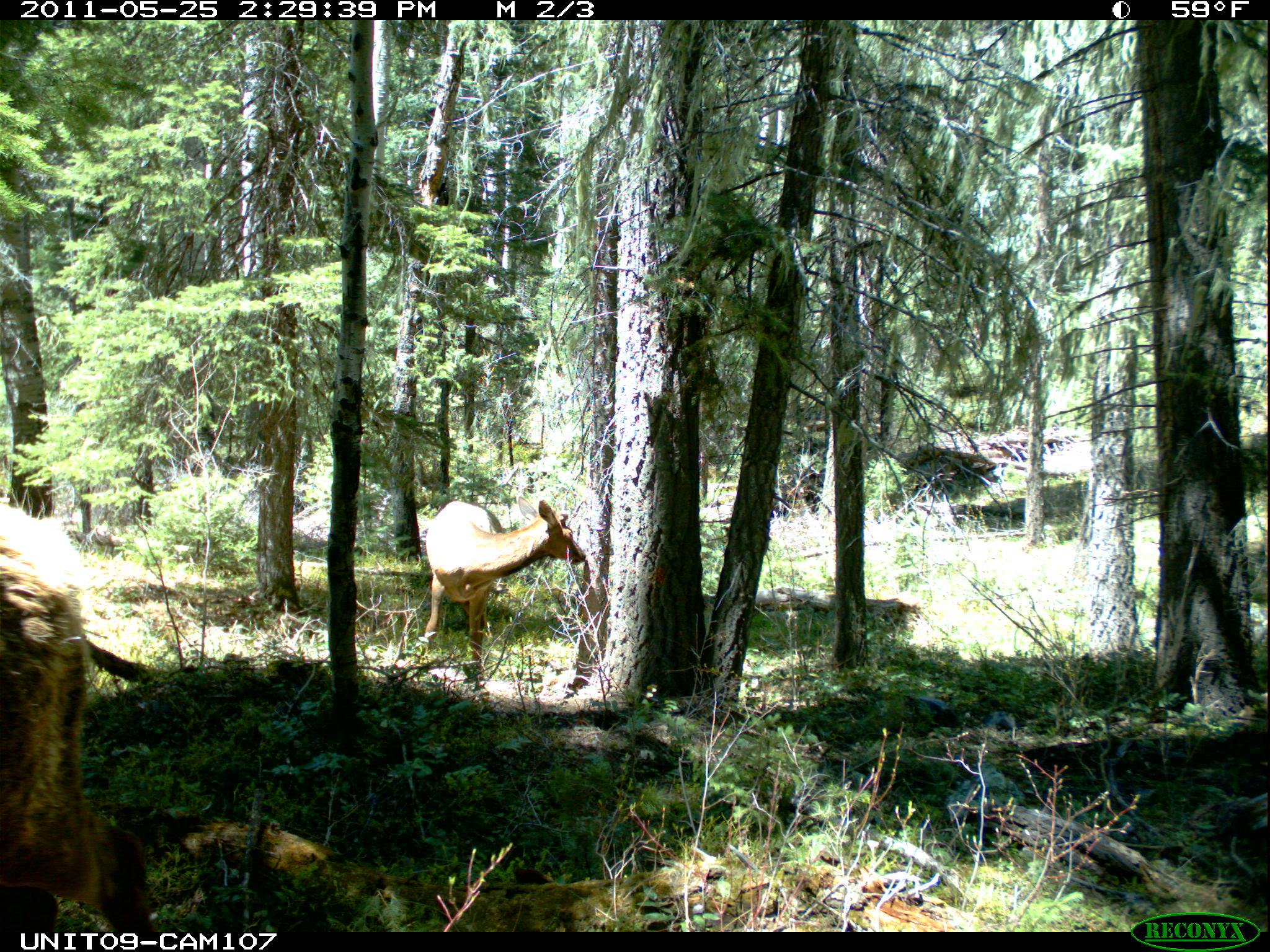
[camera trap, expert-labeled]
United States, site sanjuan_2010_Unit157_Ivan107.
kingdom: Animalia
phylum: Chordata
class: Mammalia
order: Artiodactyla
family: Cervidae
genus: Cervus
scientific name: Cervus elaphus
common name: red deer